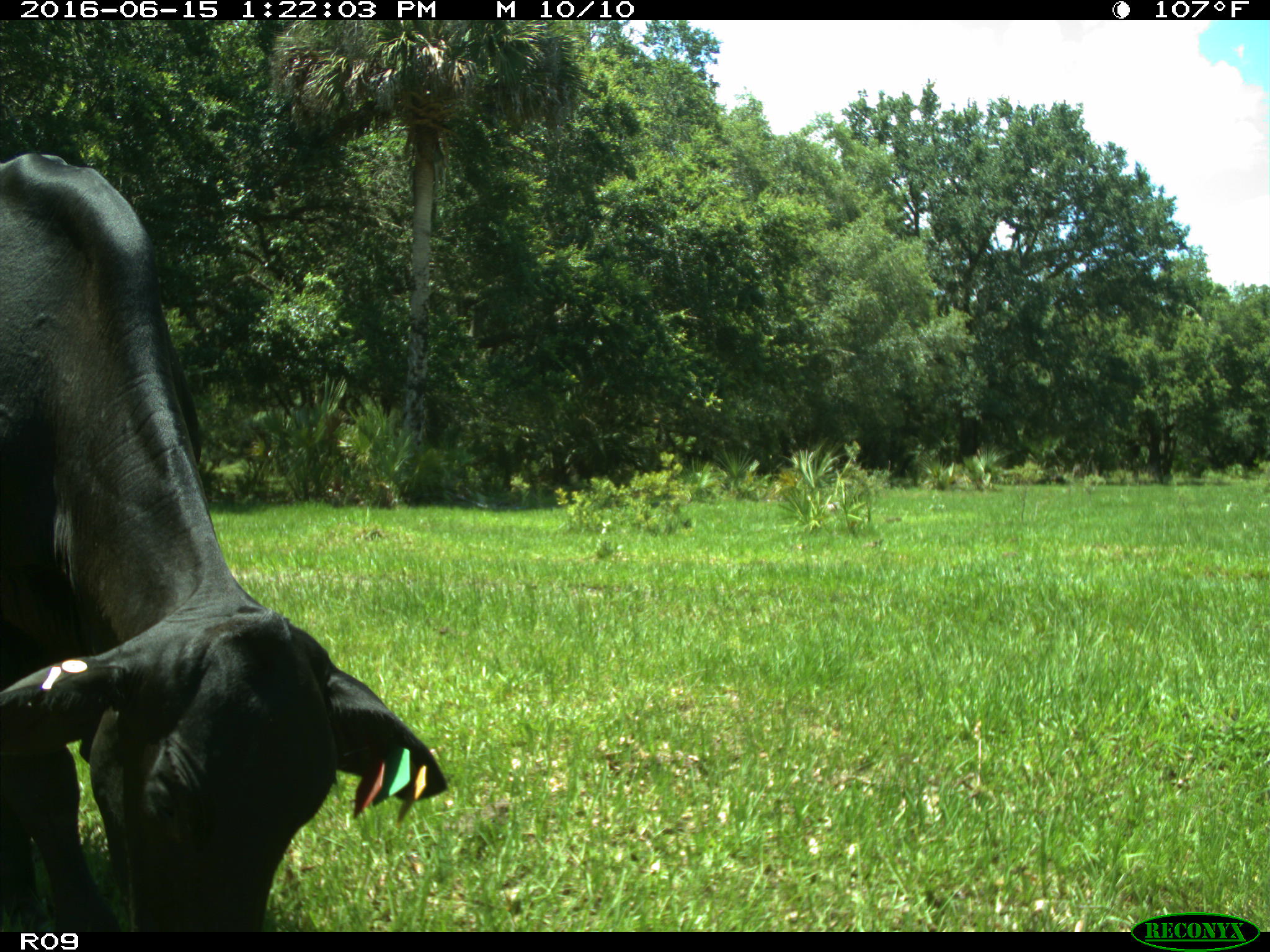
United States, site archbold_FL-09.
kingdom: Animalia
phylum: Chordata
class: Mammalia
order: Artiodactyla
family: Bovidae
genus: Bos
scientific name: Bos taurus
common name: domestic cow